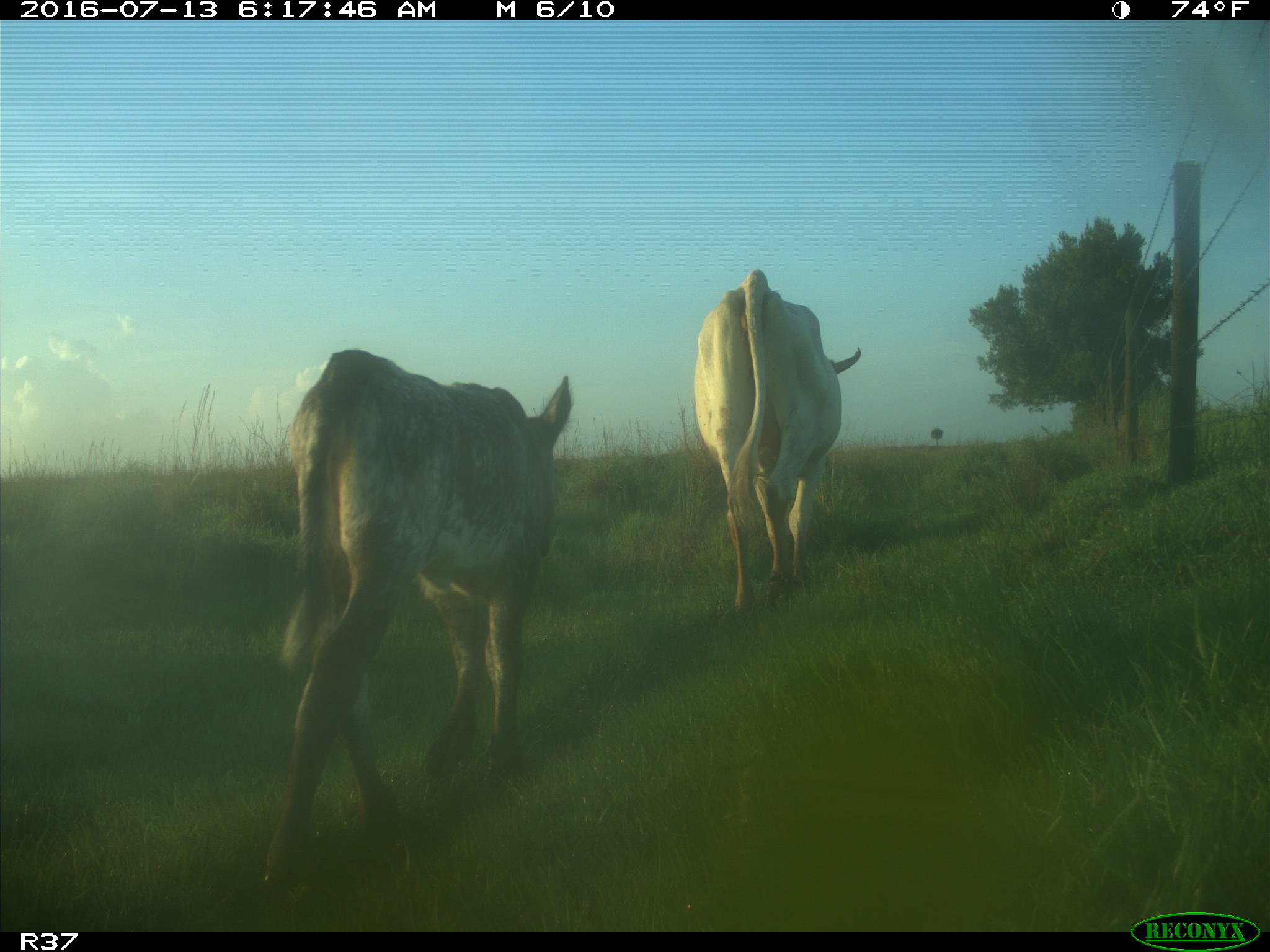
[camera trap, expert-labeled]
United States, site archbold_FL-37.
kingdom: Animalia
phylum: Chordata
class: Mammalia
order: Artiodactyla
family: Bovidae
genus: Bos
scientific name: Bos taurus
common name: domestic cow